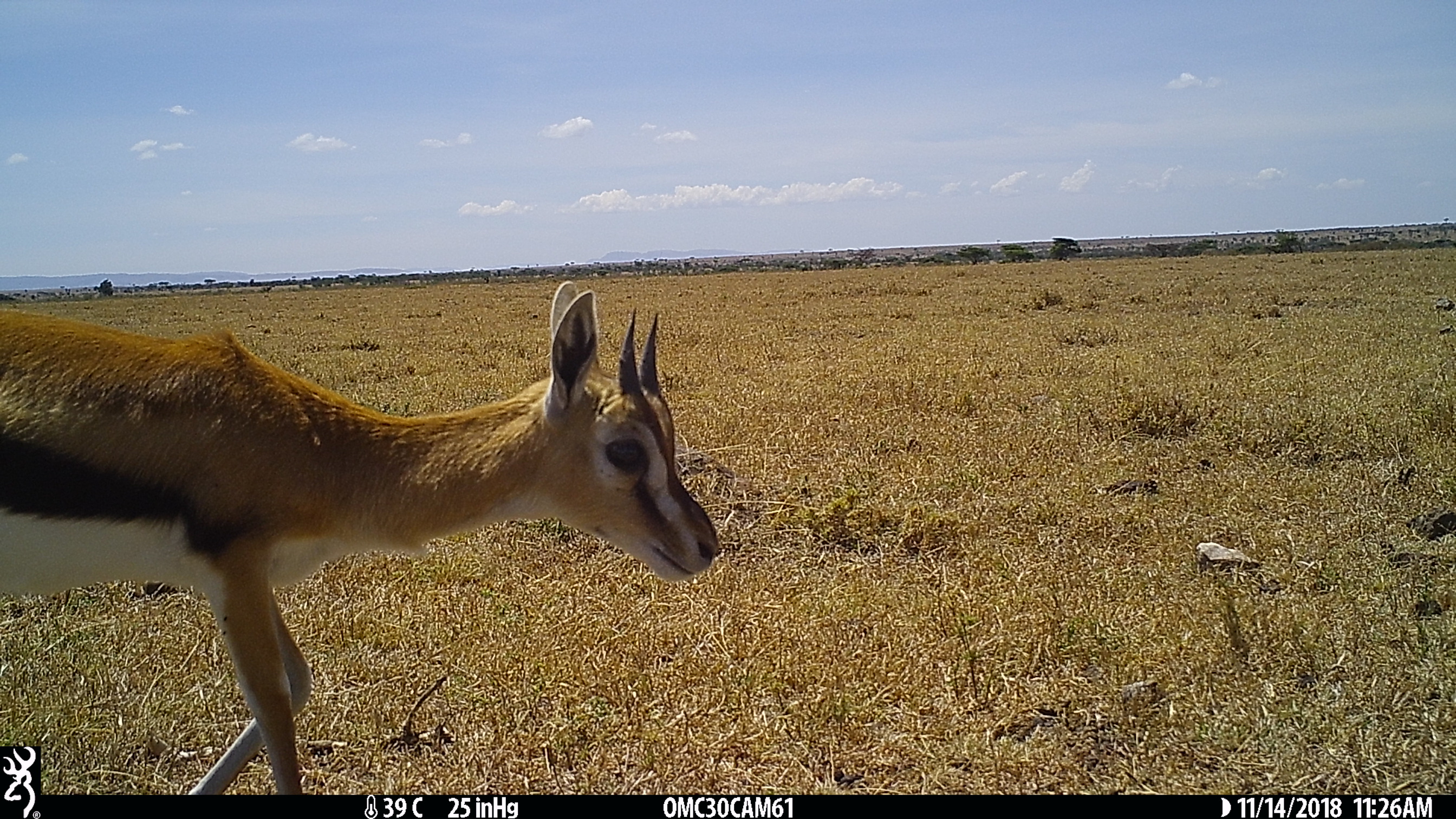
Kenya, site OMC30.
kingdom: Animalia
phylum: Chordata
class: Mammalia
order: Artiodactyla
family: Bovidae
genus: Eudorcas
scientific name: Eudorcas thomsonii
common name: thomon's gazelle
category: gazelle thomsons